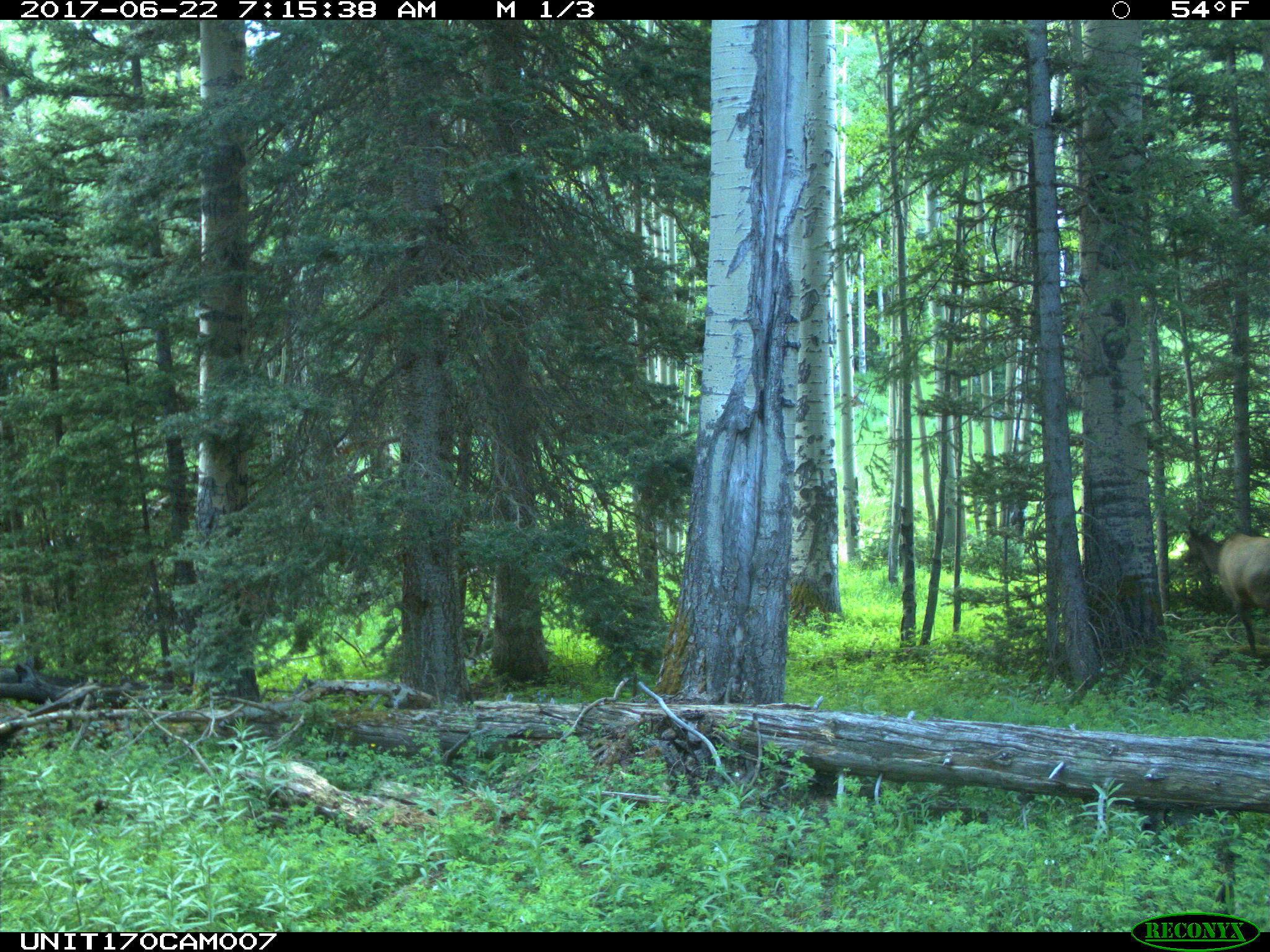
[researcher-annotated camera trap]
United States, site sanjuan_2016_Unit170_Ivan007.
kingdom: Animalia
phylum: Chordata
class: Mammalia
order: Artiodactyla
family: Cervidae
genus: Cervus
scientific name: Cervus elaphus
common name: red deer